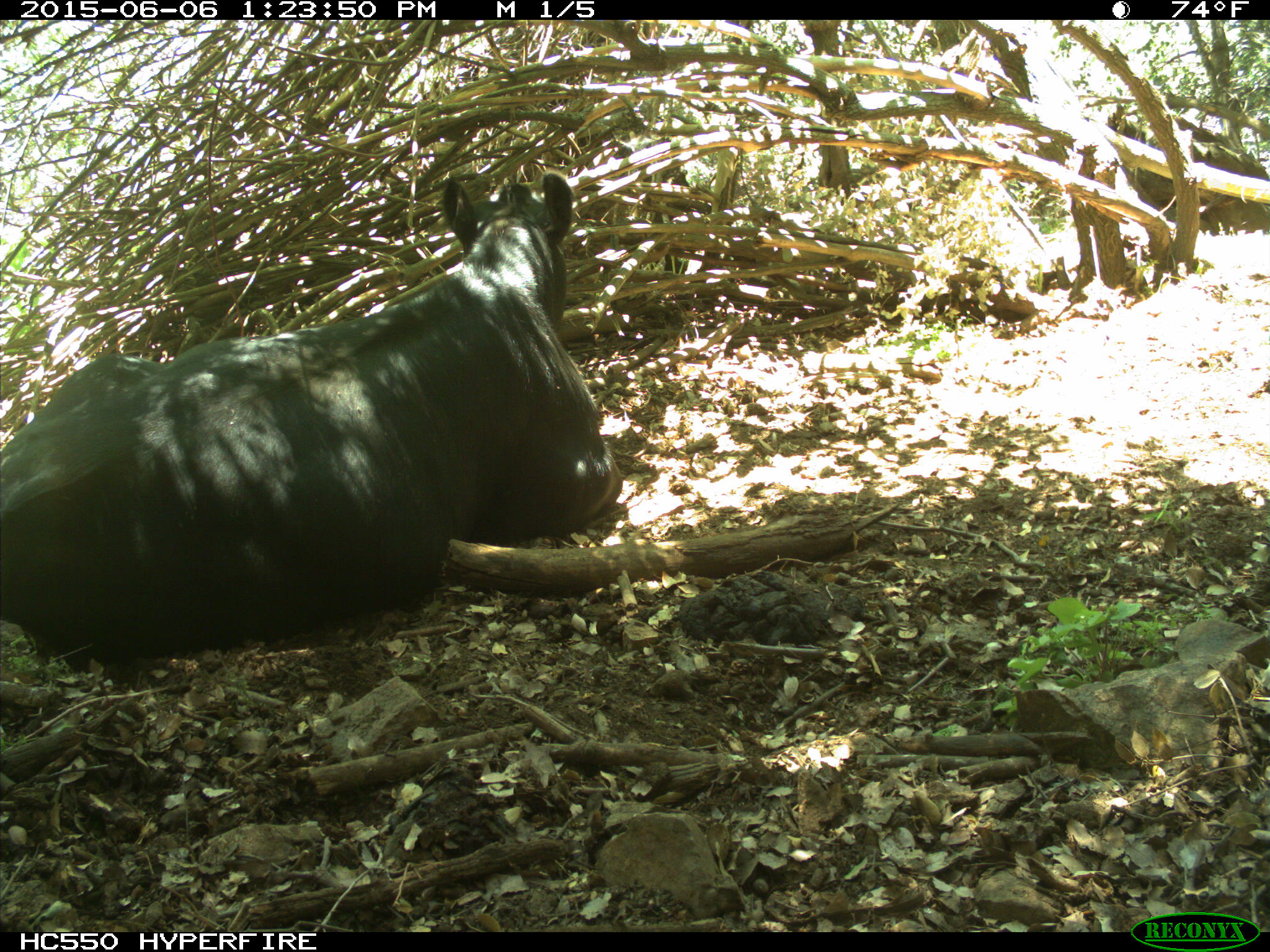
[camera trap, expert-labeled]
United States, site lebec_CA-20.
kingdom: Animalia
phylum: Chordata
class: Mammalia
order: Artiodactyla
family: Bovidae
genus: Bos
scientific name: Bos taurus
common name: domestic cow